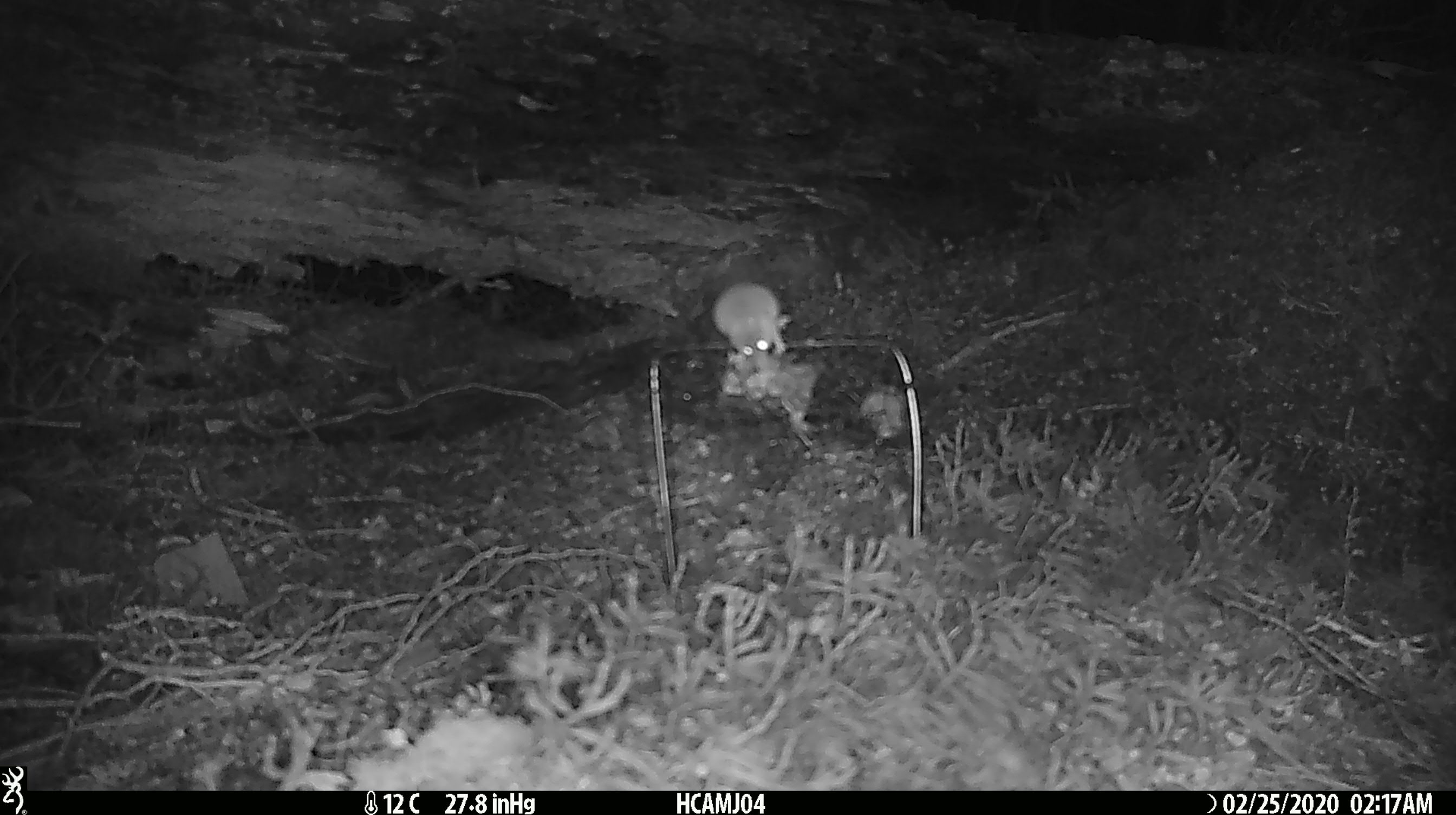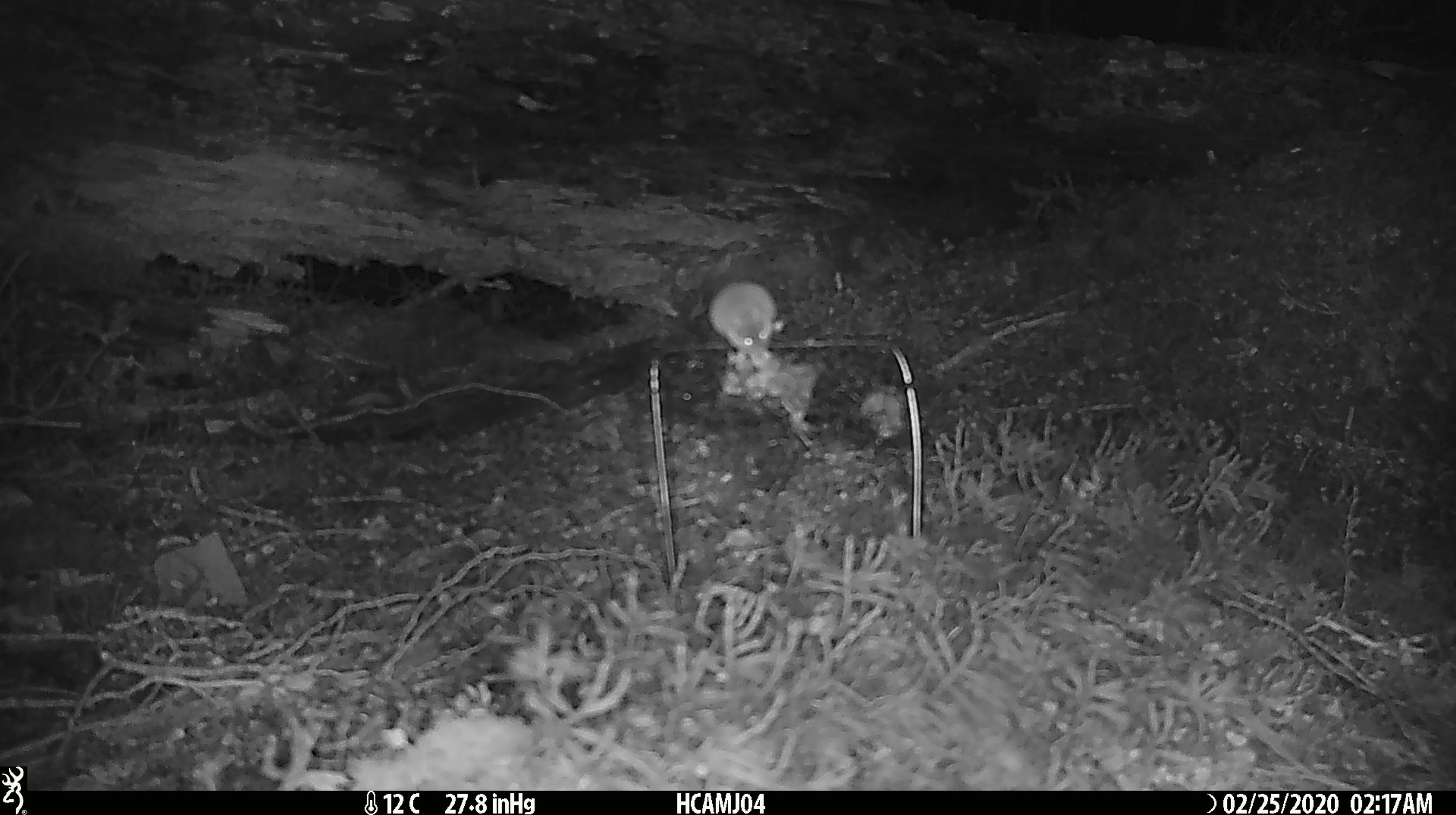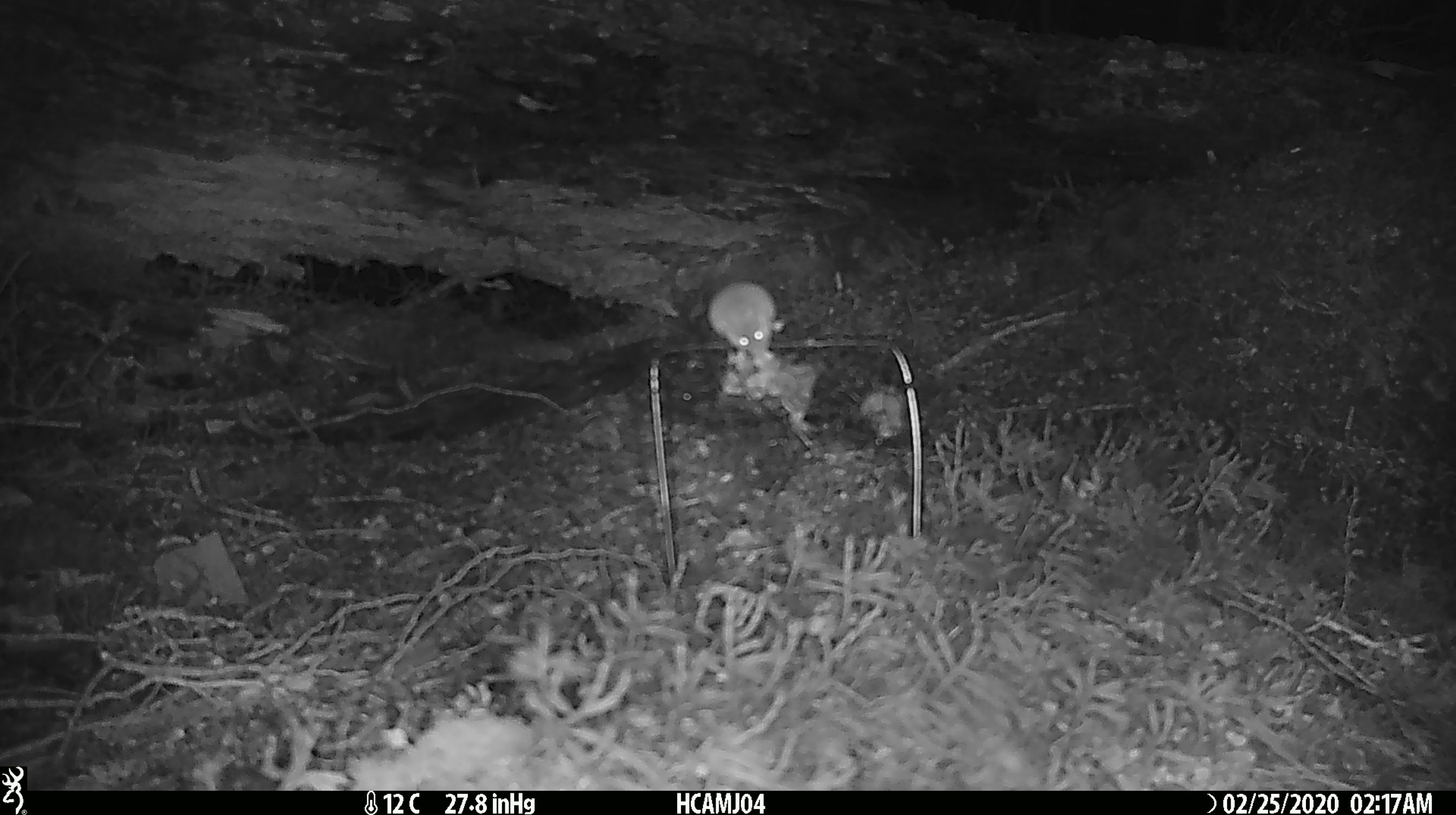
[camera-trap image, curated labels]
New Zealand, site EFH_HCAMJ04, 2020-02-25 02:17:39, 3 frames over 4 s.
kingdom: Animalia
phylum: Chordata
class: Mammalia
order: Rodentia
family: Muridae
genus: Mus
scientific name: Mus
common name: mouse